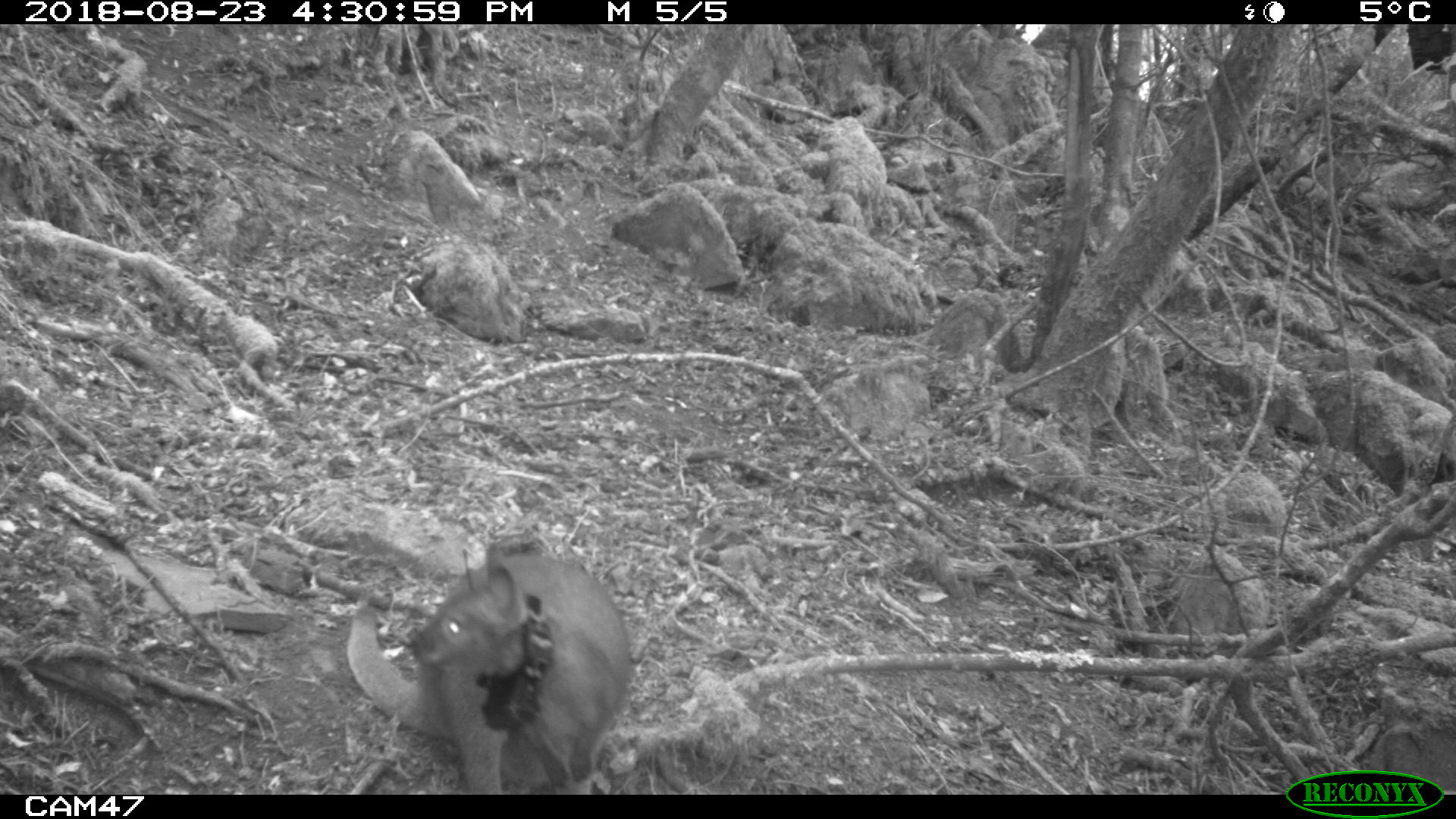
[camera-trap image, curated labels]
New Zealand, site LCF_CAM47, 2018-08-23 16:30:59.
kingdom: Animalia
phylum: Chordata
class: Mammalia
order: Diprotodontia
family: Macropodidae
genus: Notamacropus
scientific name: Notamacropus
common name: wallaby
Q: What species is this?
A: Wallaby (Notamacropus).